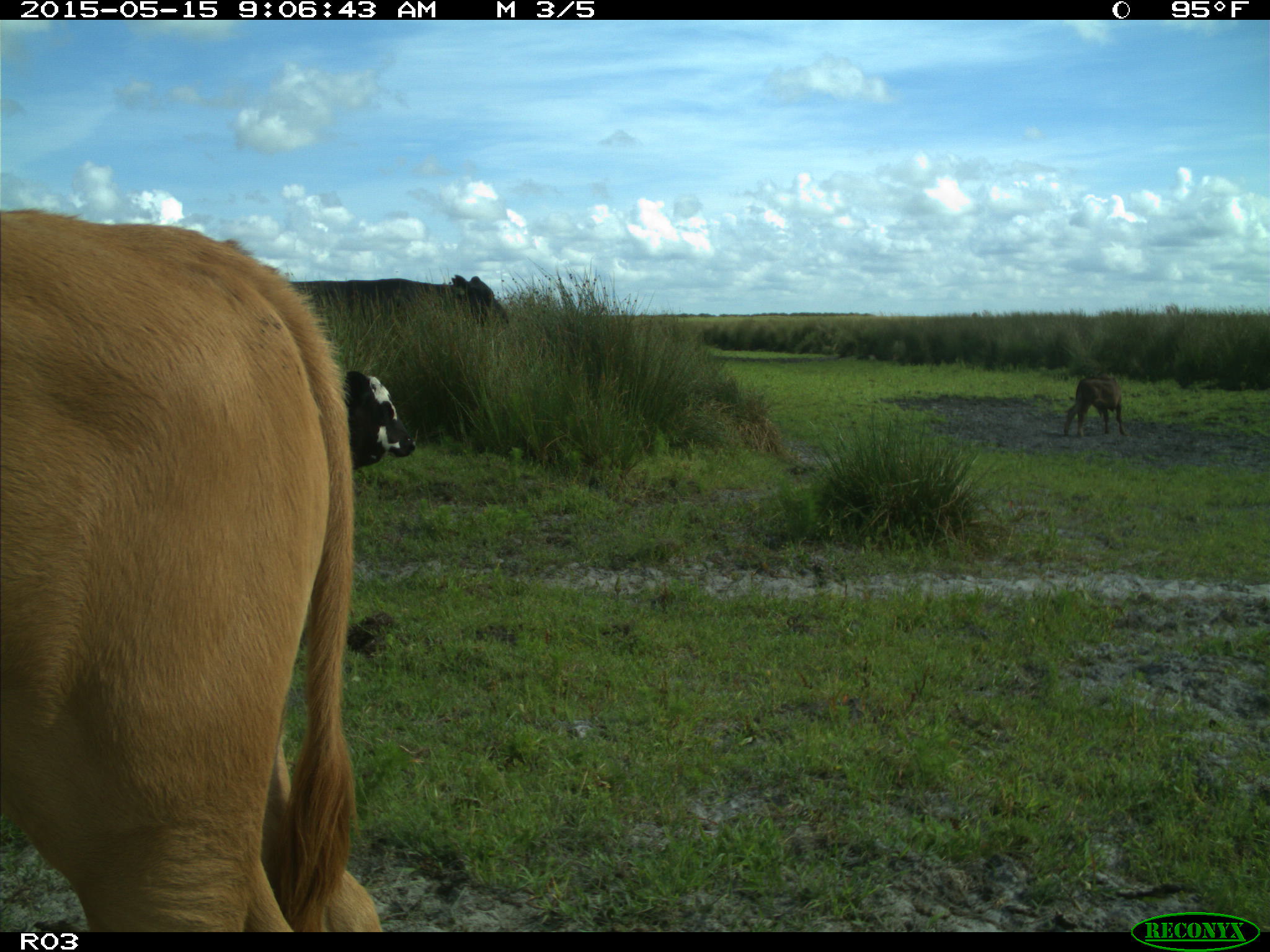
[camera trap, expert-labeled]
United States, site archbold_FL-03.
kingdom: Animalia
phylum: Chordata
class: Mammalia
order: Artiodactyla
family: Bovidae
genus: Bos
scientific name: Bos taurus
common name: domestic cow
Bos taurus (domestic cow).